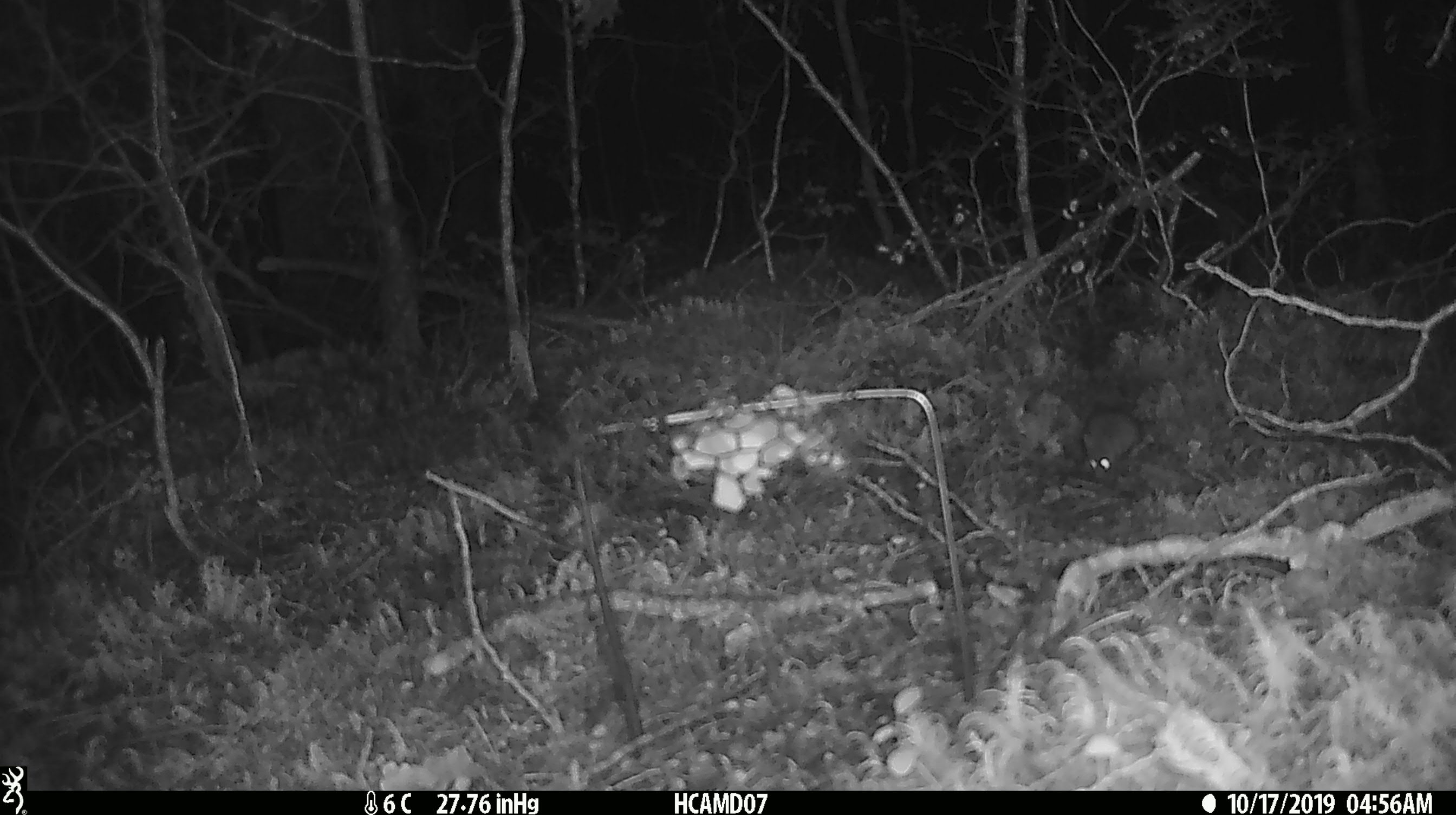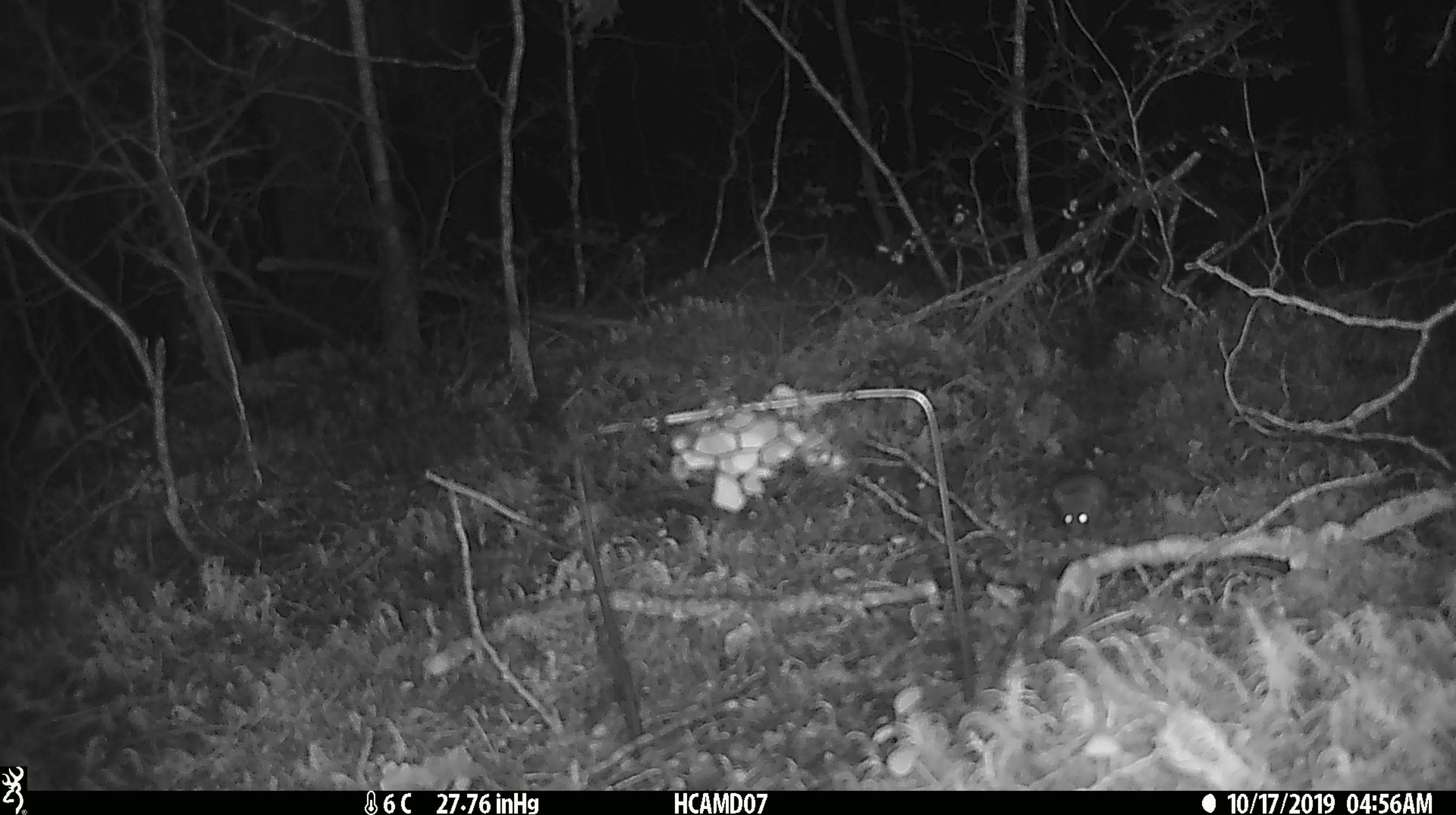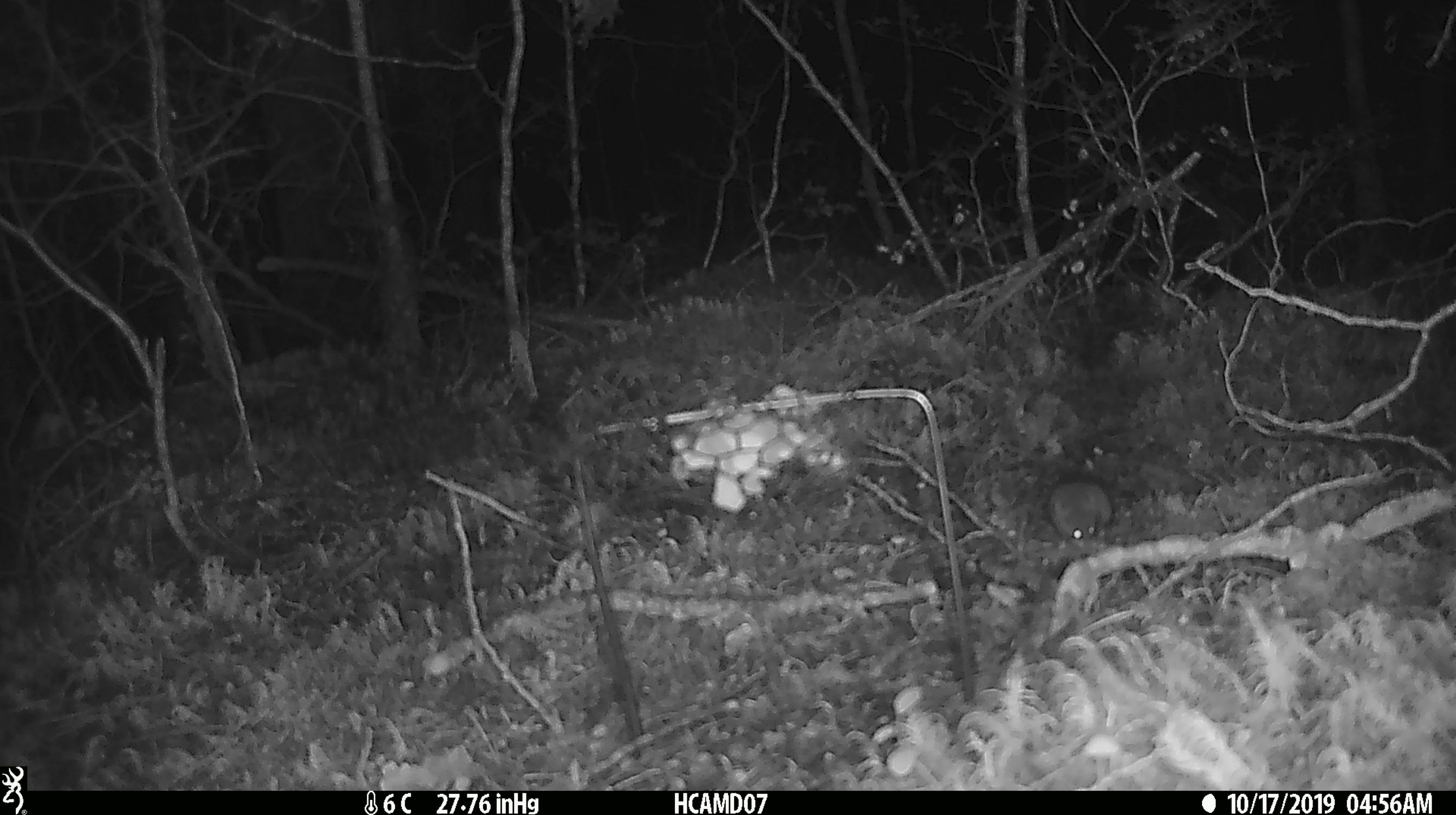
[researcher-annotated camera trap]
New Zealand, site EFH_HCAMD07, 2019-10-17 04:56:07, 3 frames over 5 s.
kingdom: Animalia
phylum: Chordata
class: Mammalia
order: Rodentia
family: Muridae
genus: Mus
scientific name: Mus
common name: mouse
Mouse (Mus).